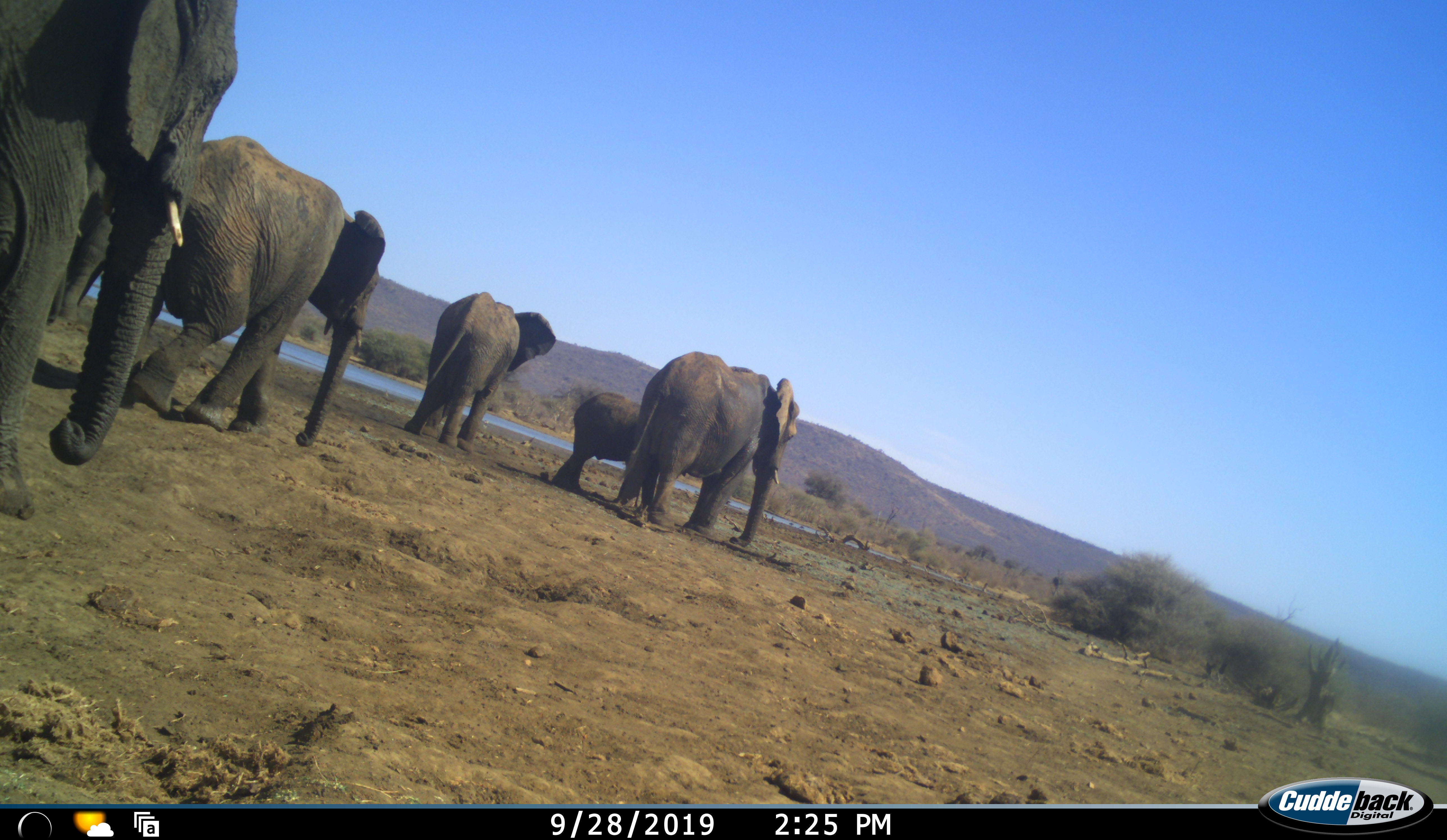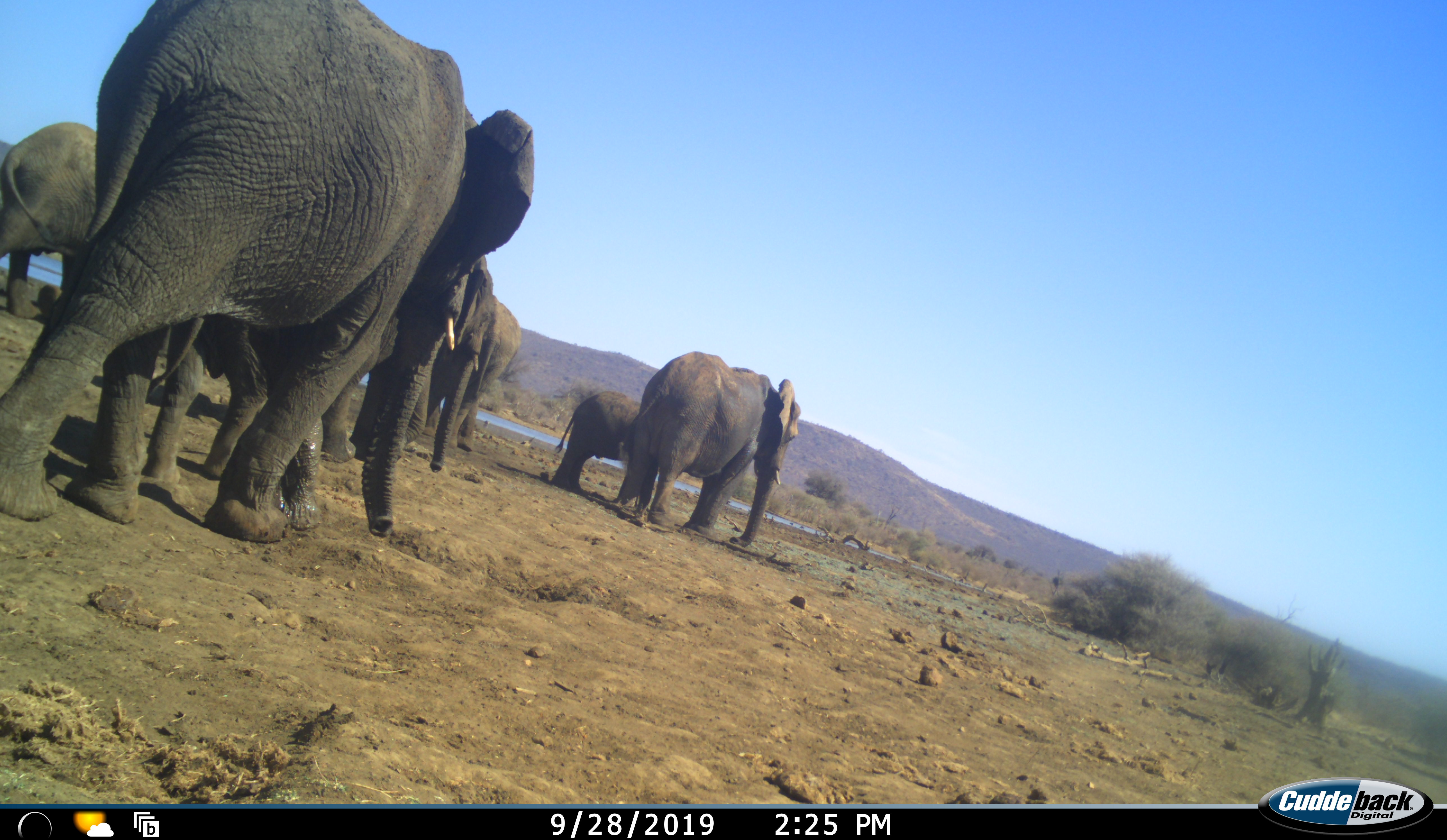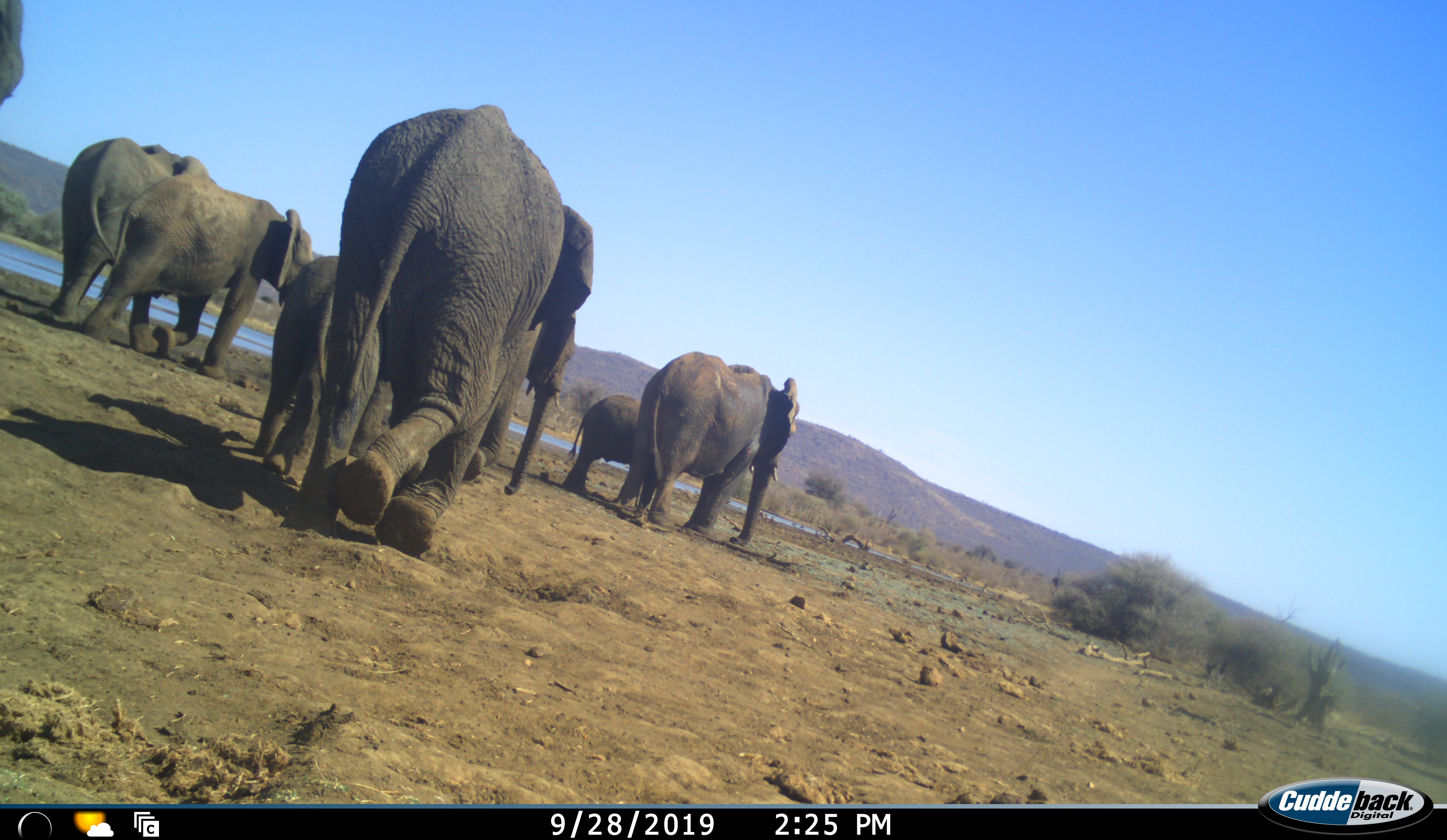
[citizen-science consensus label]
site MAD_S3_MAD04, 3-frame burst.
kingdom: Animalia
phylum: Chordata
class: Mammalia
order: Proboscidea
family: Elephantidae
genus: Loxodonta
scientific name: Loxodonta africana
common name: african bush elephant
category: elephant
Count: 8.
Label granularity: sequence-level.